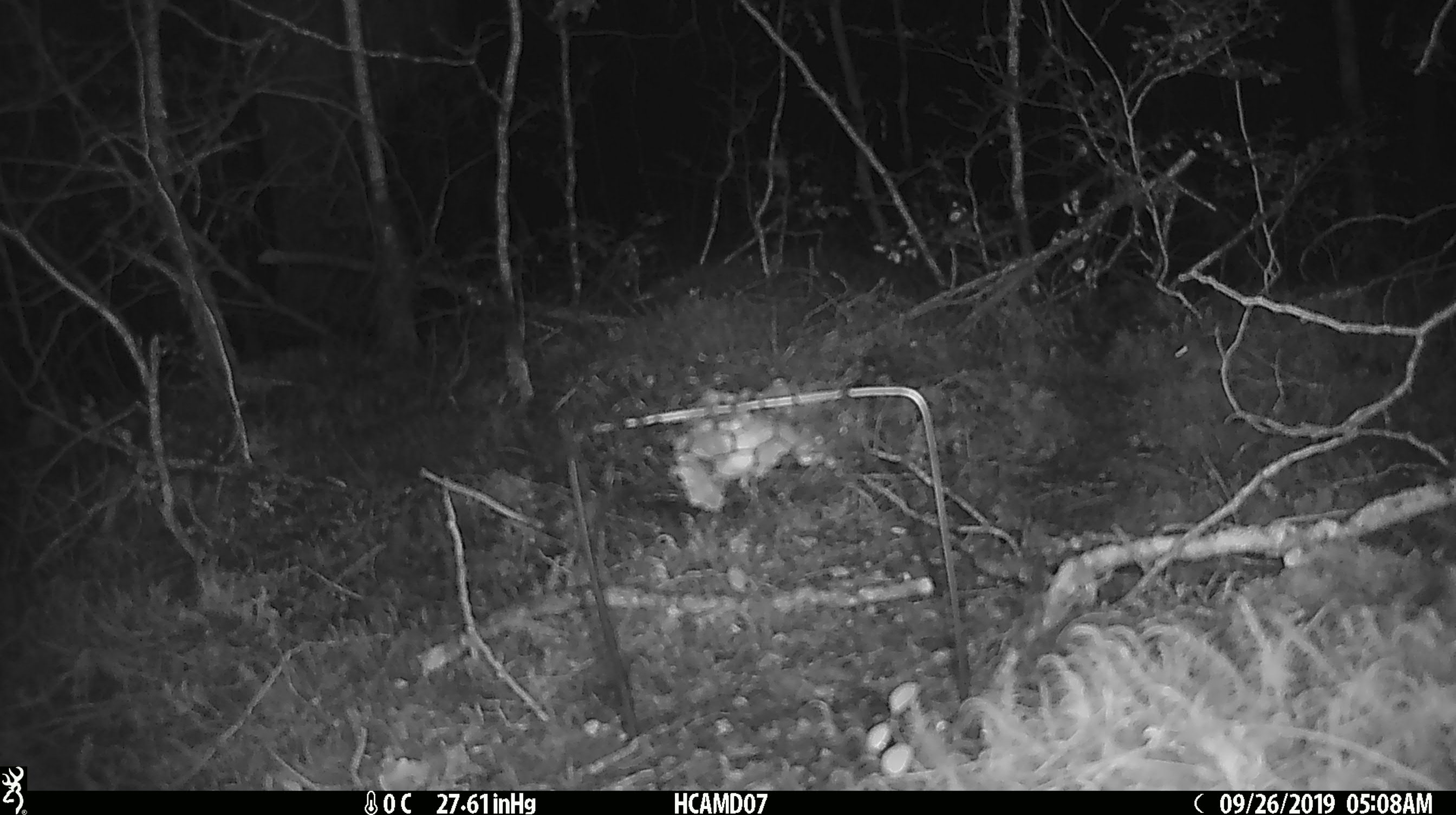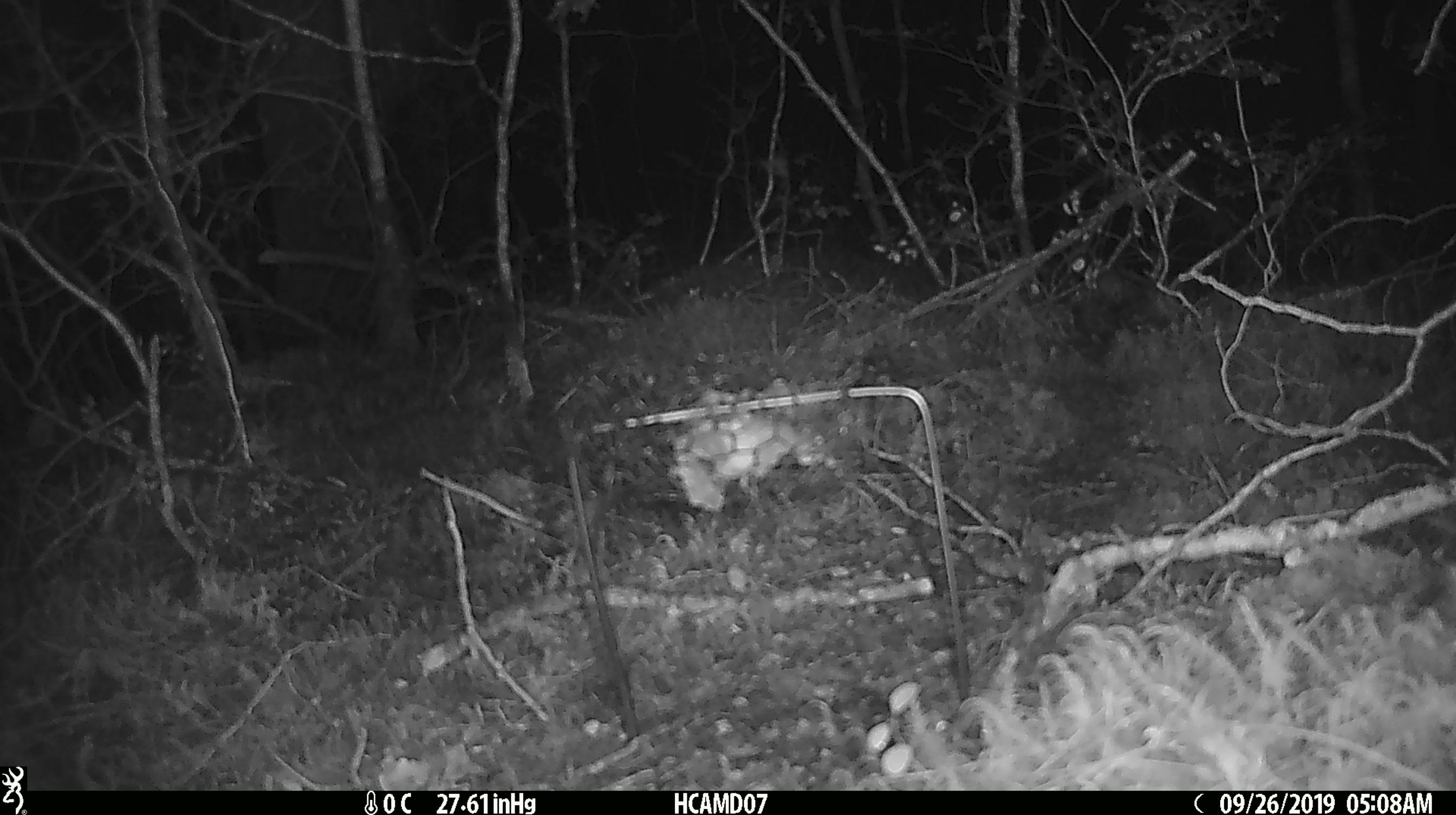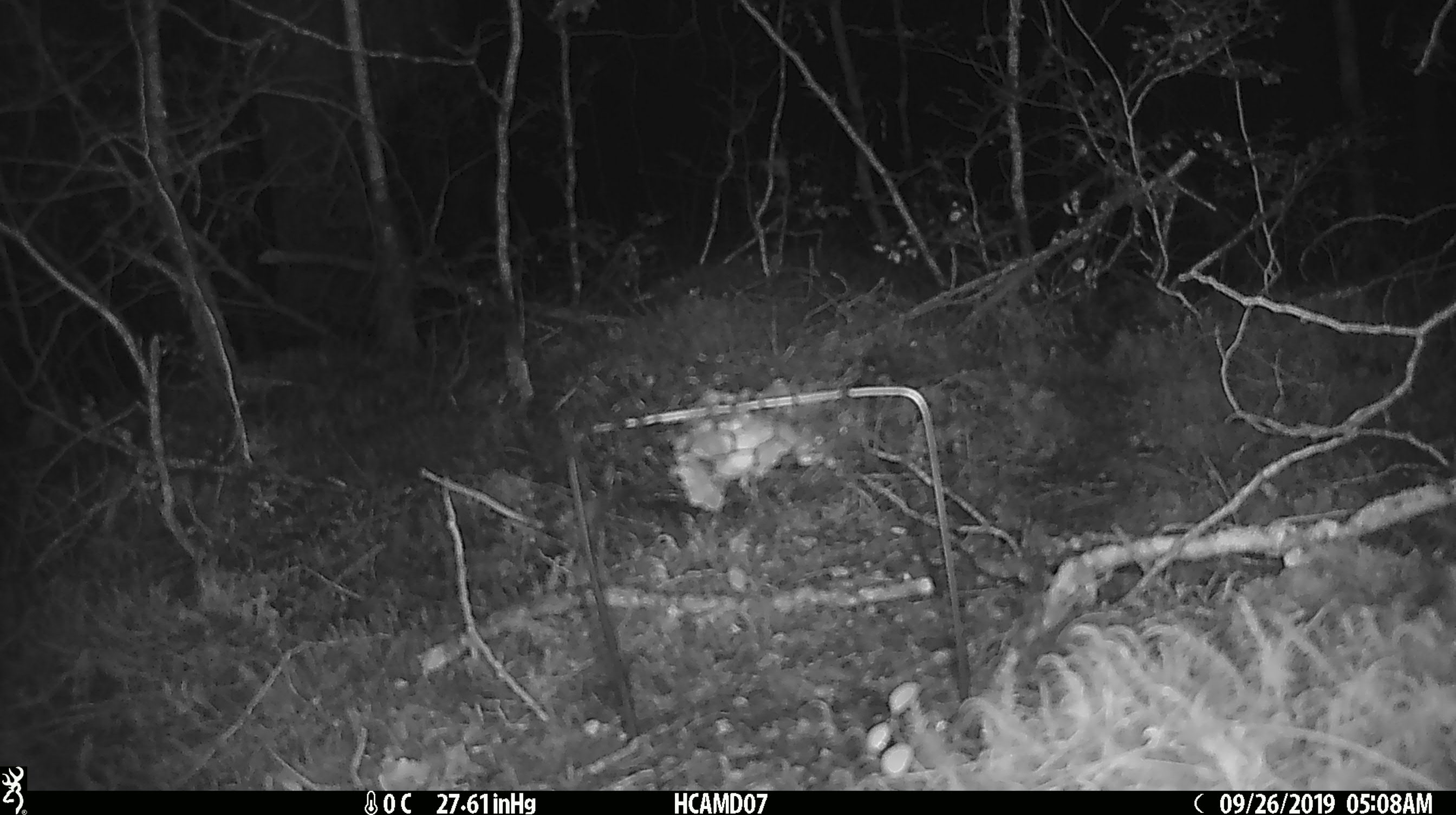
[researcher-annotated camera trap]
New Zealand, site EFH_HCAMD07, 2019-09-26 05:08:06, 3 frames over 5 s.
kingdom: Animalia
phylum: Chordata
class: Mammalia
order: Rodentia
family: Muridae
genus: Mus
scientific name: Mus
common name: mouse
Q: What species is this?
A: Mouse (Mus).